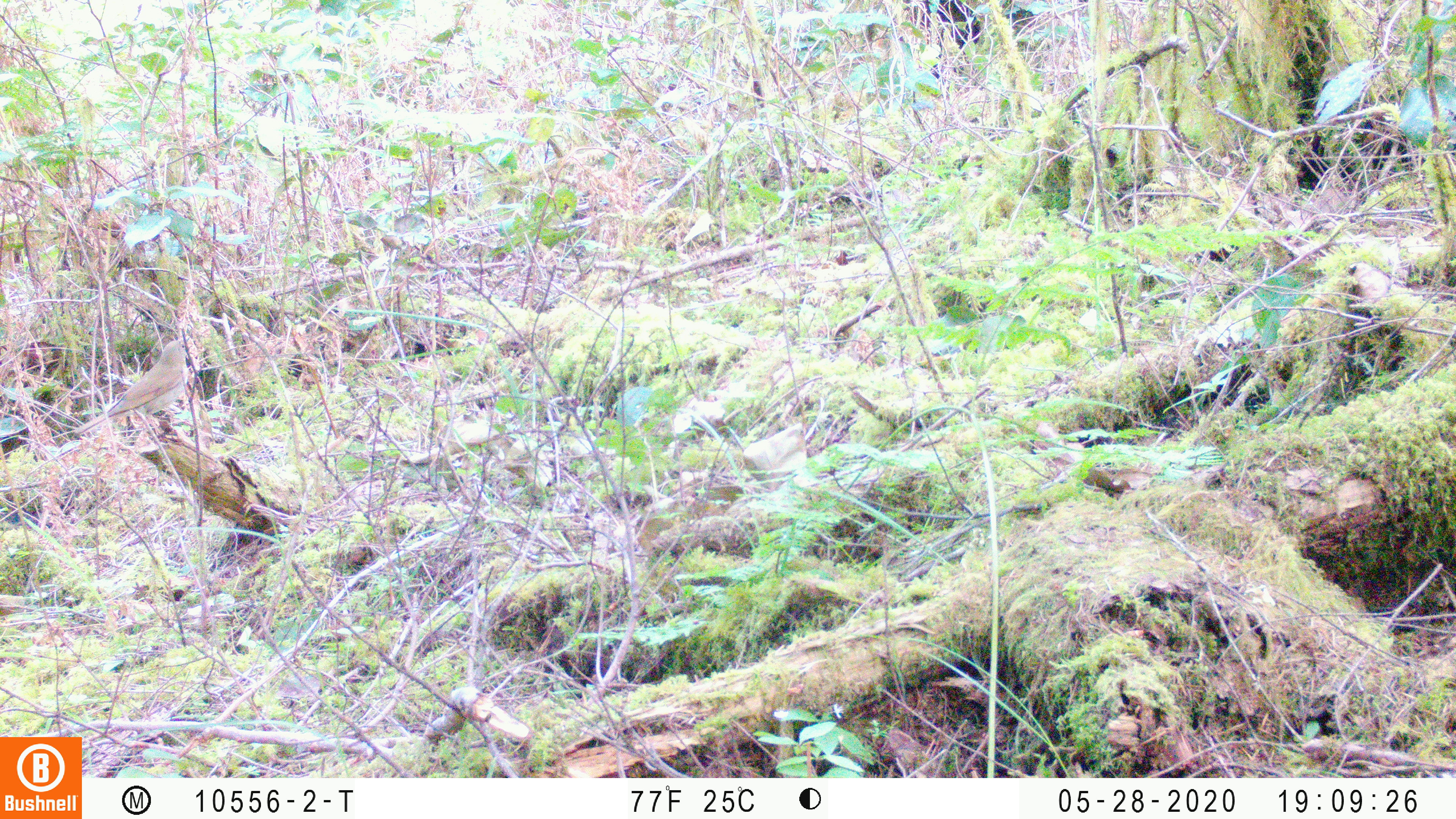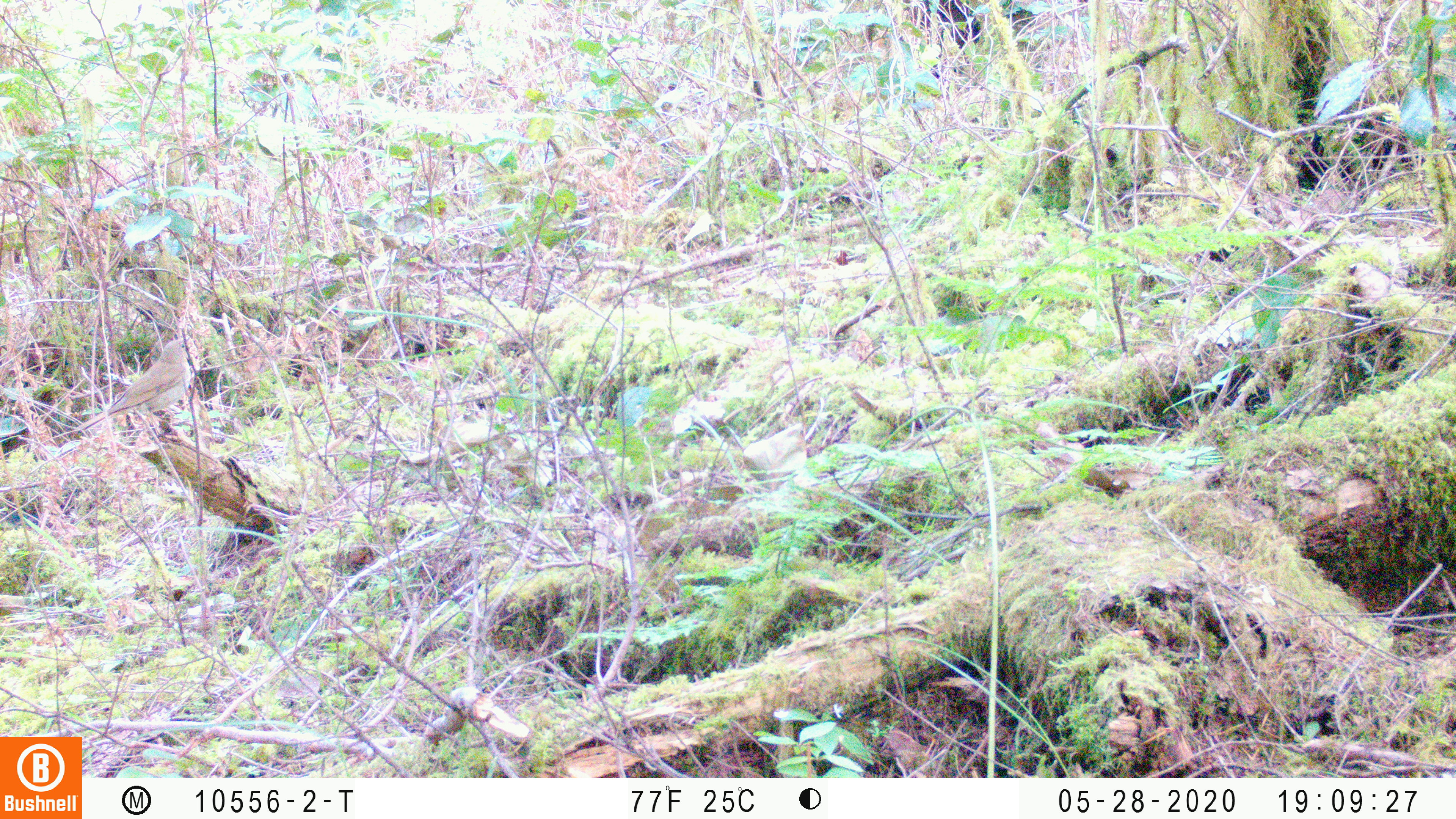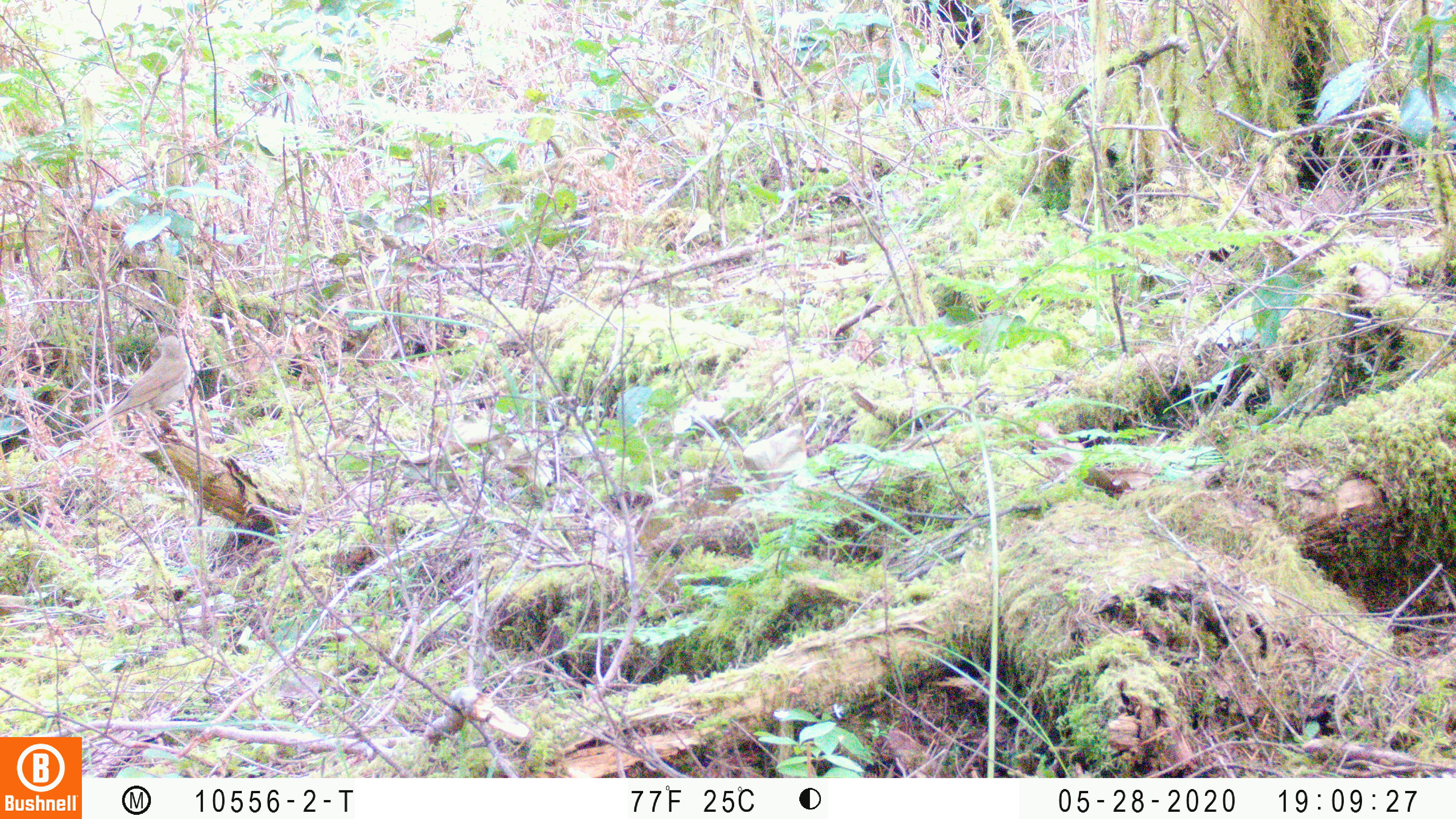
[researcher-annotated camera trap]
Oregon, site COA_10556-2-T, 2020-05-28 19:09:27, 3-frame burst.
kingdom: Animalia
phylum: Chordata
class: Aves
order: Passeriformes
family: Turdidae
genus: Catharus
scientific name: Catharus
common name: brown thrushes and nightingale-thrushes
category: catharus species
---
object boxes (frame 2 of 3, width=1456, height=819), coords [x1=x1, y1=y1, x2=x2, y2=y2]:
catharus species: [x1=76, y1=332, x2=194, y2=436]